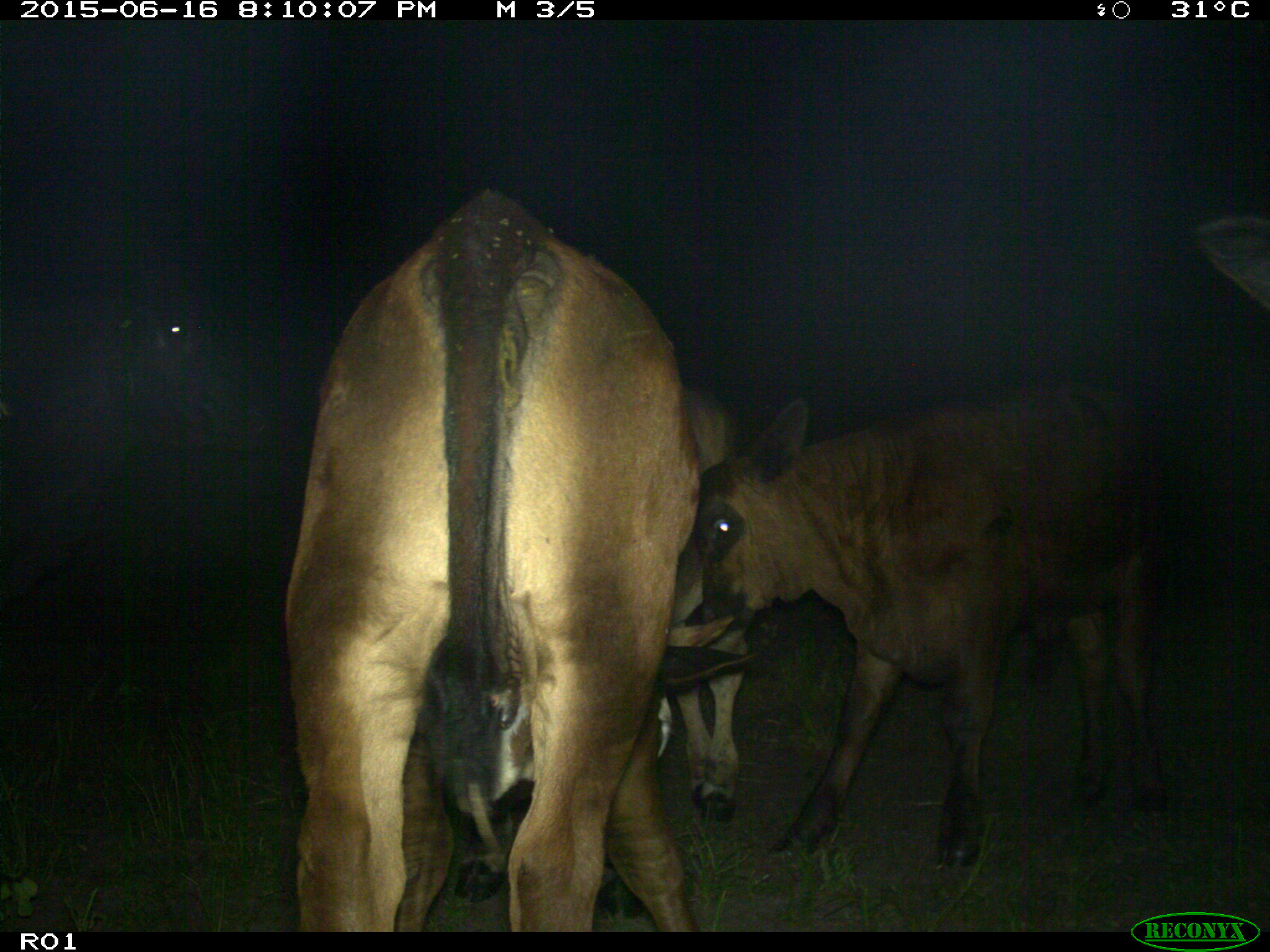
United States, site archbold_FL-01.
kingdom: Animalia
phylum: Chordata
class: Mammalia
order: Artiodactyla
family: Bovidae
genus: Bos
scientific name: Bos taurus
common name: domestic cow